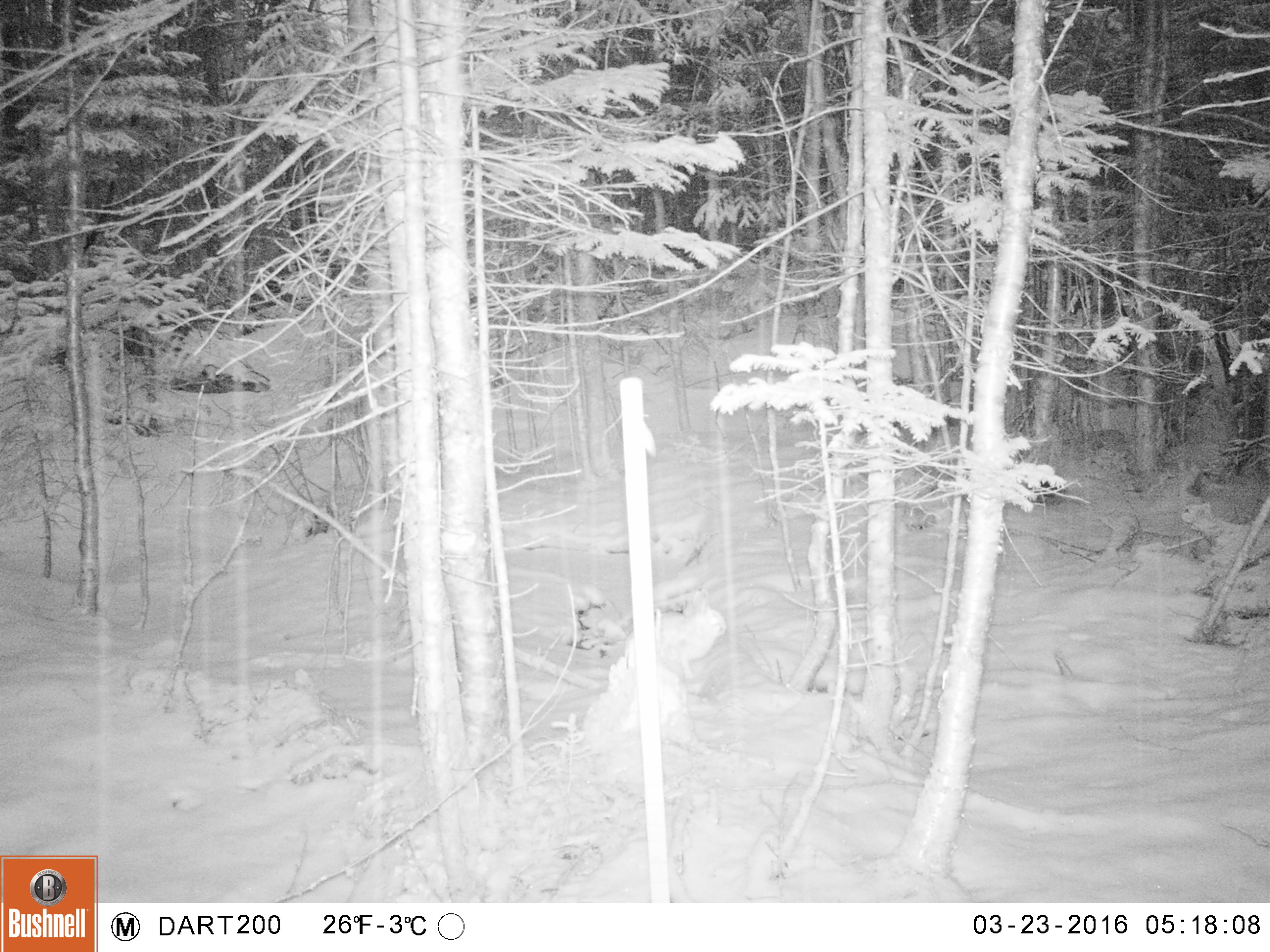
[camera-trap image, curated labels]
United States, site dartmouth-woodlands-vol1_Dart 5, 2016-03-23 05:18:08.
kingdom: Animalia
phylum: Chordata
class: Mammalia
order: Lagomorpha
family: Leporidae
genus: Lepus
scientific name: Lepus americanus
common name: snowshoe hare